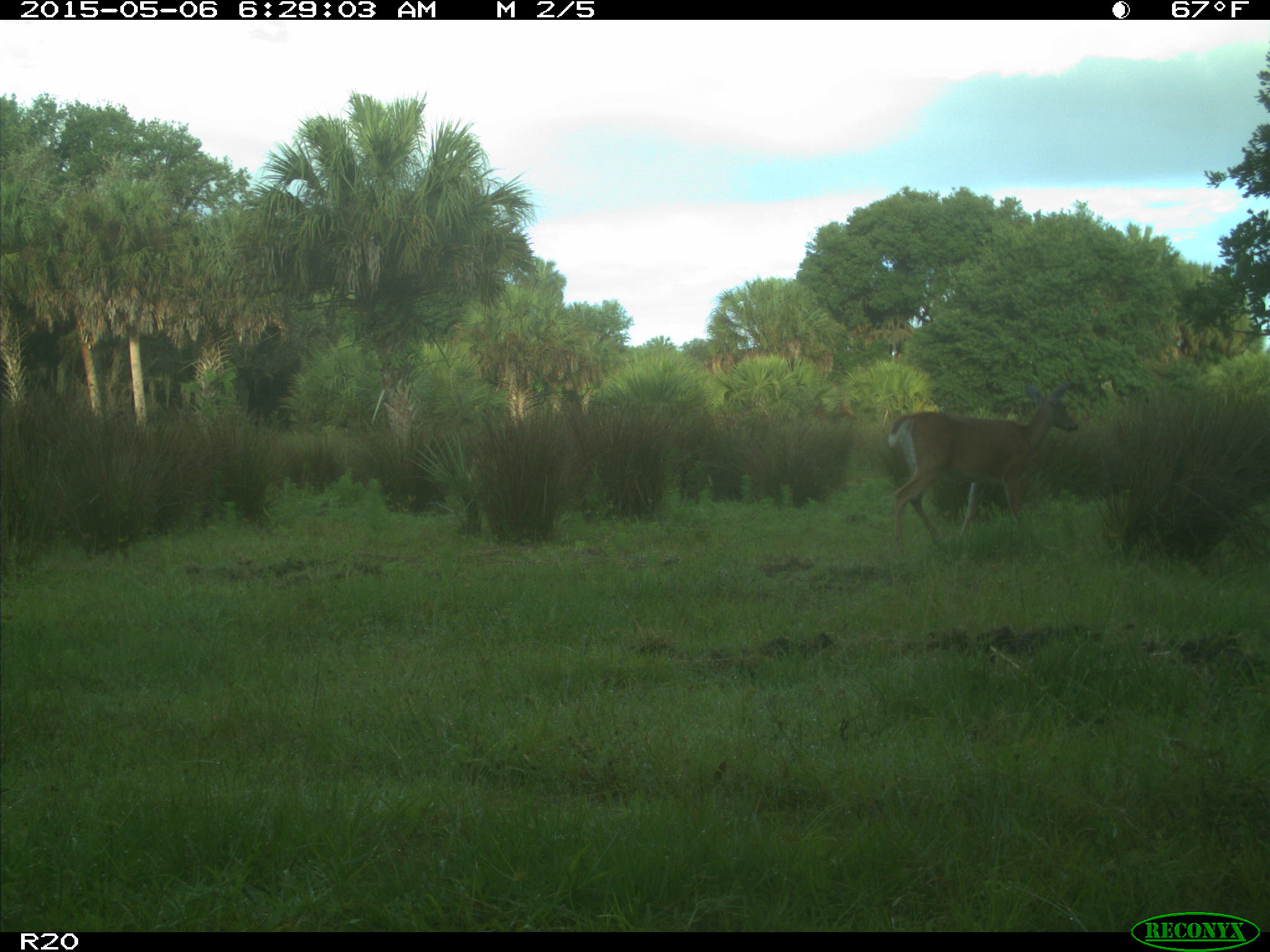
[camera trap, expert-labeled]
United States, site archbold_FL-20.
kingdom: Animalia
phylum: Chordata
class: Mammalia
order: Artiodactyla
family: Cervidae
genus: Odocoileus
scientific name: Odocoileus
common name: deer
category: unidentified deer